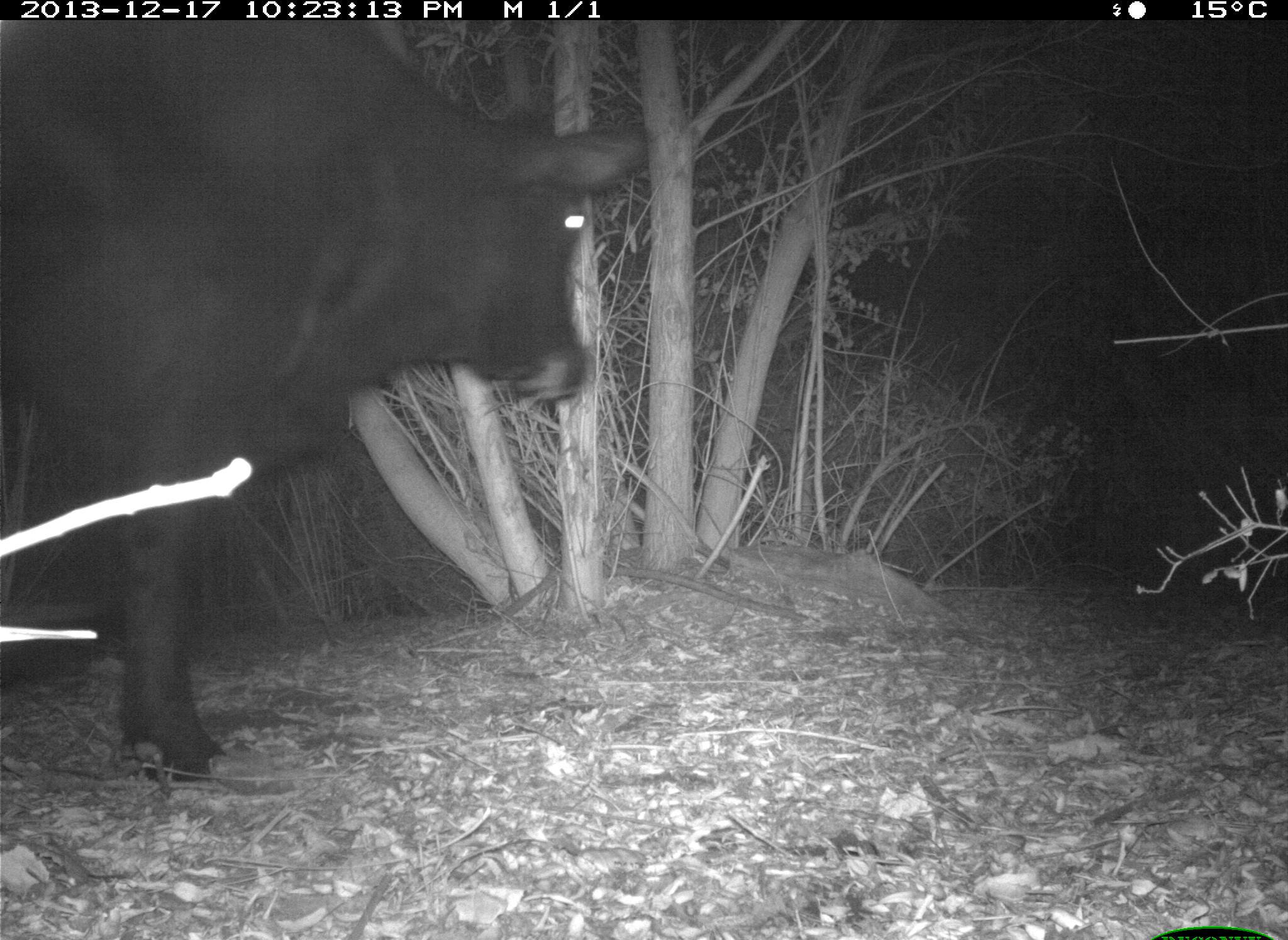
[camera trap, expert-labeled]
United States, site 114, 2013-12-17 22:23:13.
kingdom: Animalia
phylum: Chordata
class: Mammalia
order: Artiodactyla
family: Bovidae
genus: Bos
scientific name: Bos taurus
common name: cow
Cow (Bos taurus).